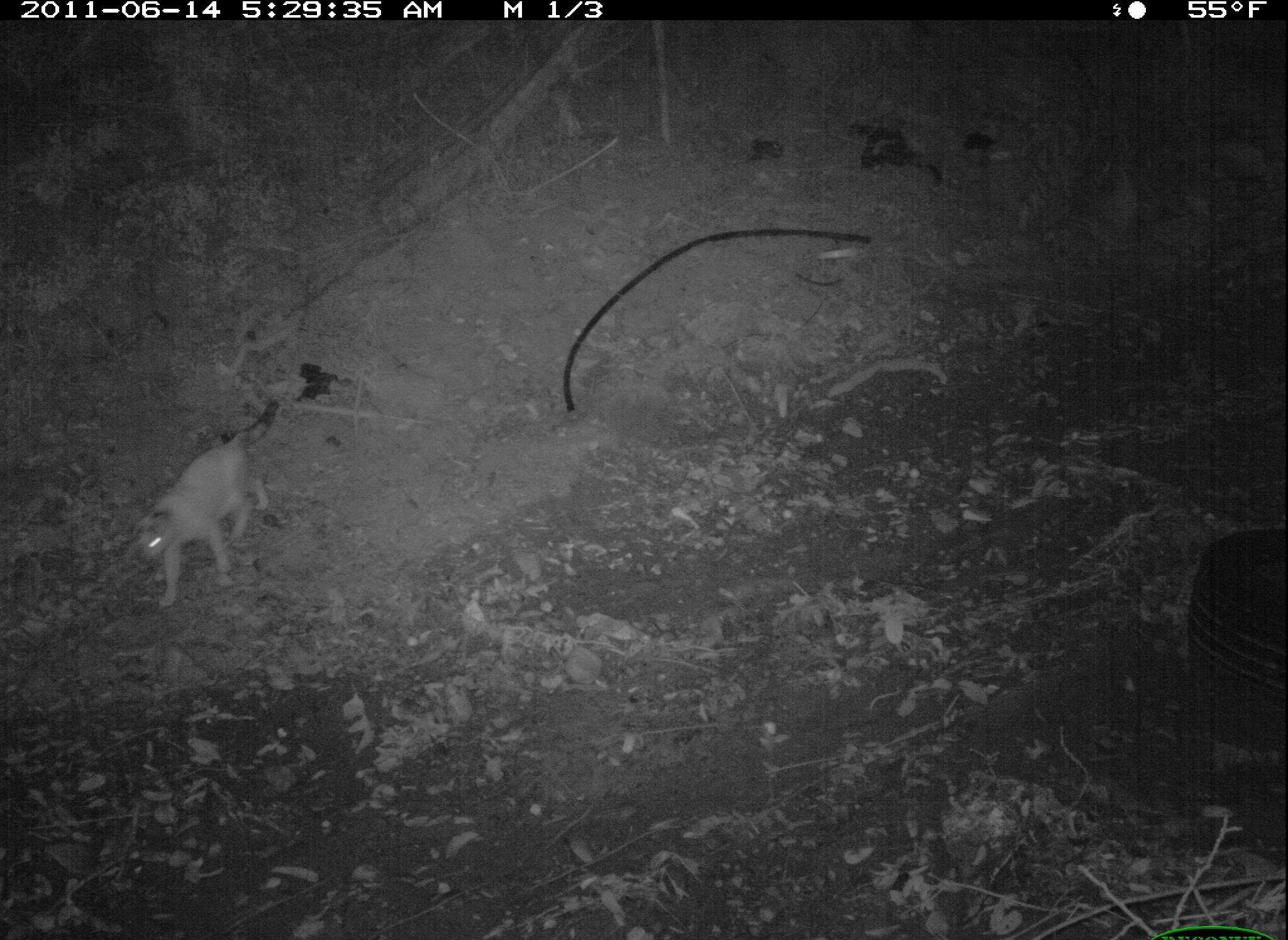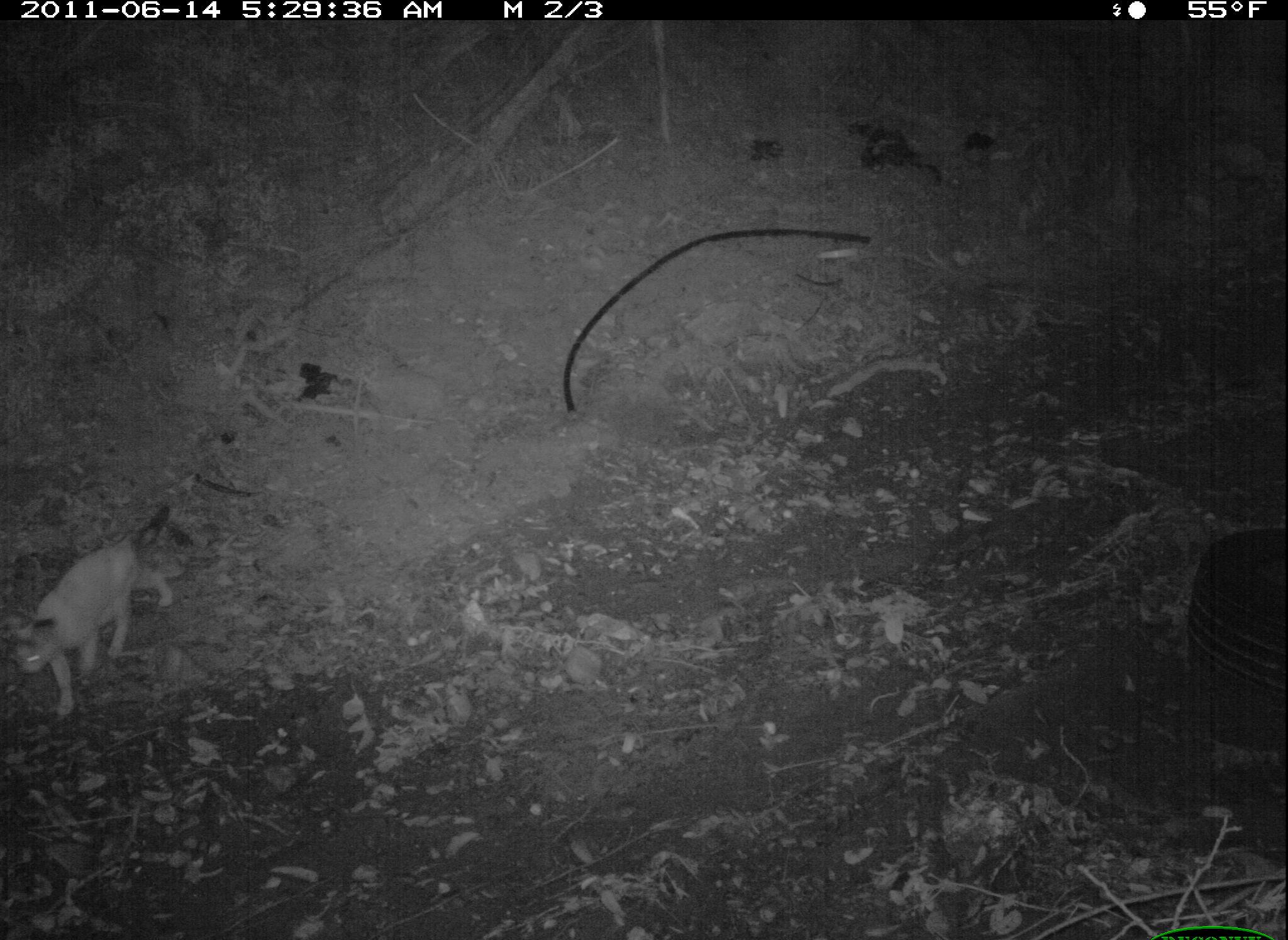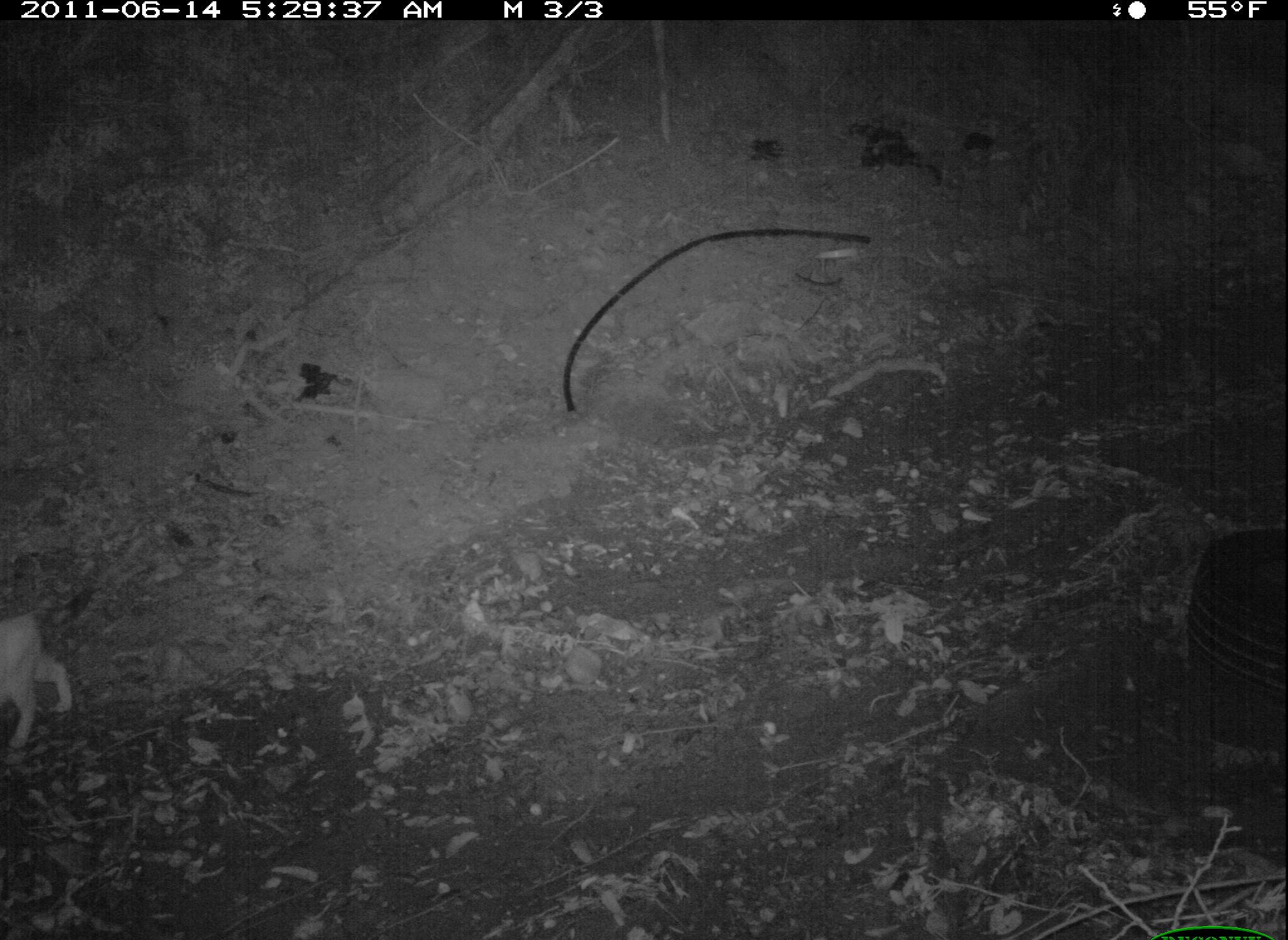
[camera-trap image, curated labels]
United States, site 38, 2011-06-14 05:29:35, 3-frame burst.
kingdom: Animalia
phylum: Chordata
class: Mammalia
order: Carnivora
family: Felidae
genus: Felis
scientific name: Felis catus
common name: cat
Cat (Felis catus).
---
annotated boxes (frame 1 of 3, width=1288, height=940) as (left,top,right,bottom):
cat: (121,398,295,617)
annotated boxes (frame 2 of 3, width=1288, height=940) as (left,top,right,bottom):
cat: (0,490,198,722)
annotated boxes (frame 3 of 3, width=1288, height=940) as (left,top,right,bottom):
cat: (6,570,113,757)